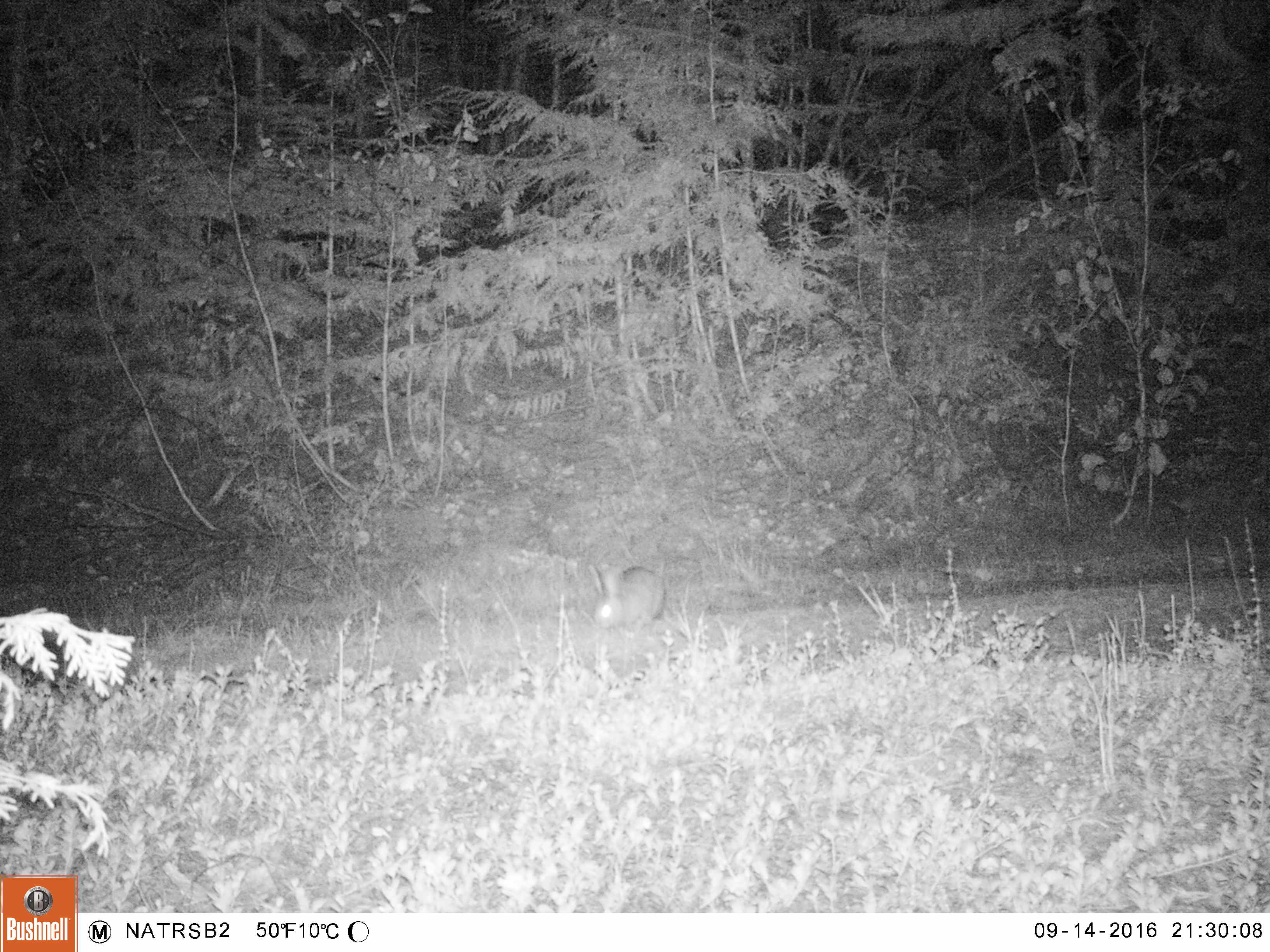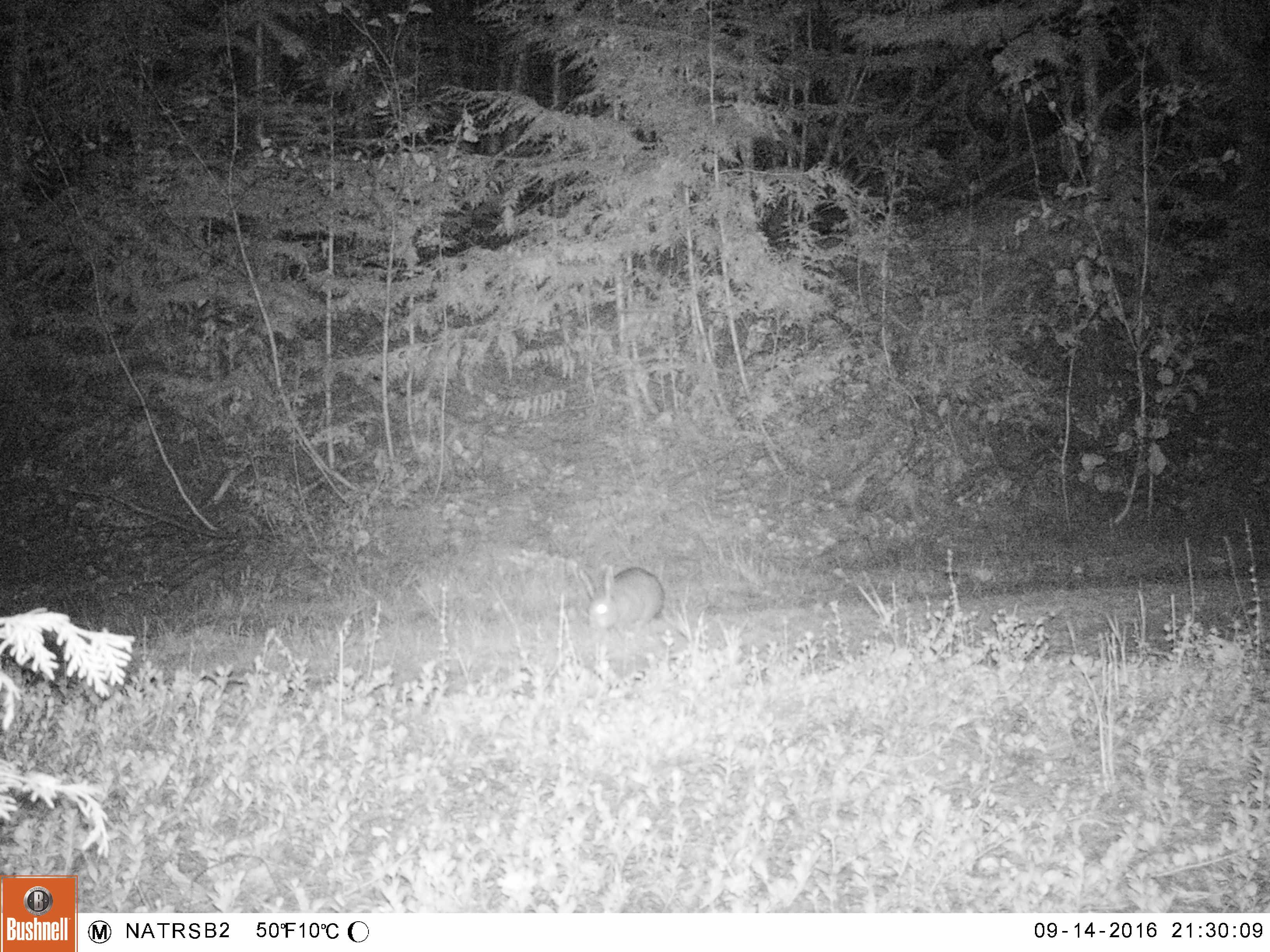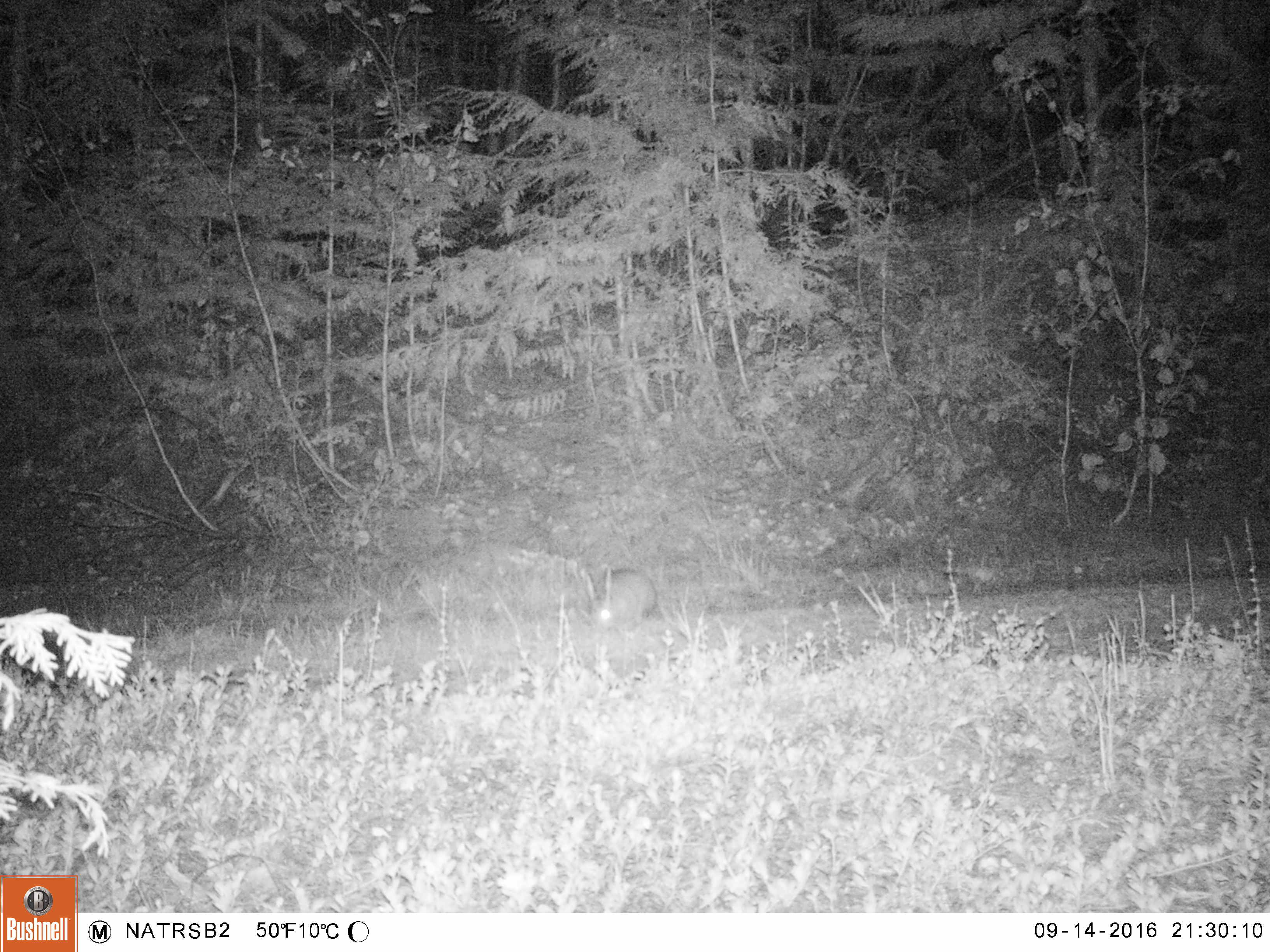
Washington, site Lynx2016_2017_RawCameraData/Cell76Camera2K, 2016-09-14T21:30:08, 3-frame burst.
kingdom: Animalia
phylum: Chordata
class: Mammalia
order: Lagomorpha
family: Leporidae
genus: Lepus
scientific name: Lepus americanus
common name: snowshoe hare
Lepus americanus (snowshoe hare). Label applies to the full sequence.